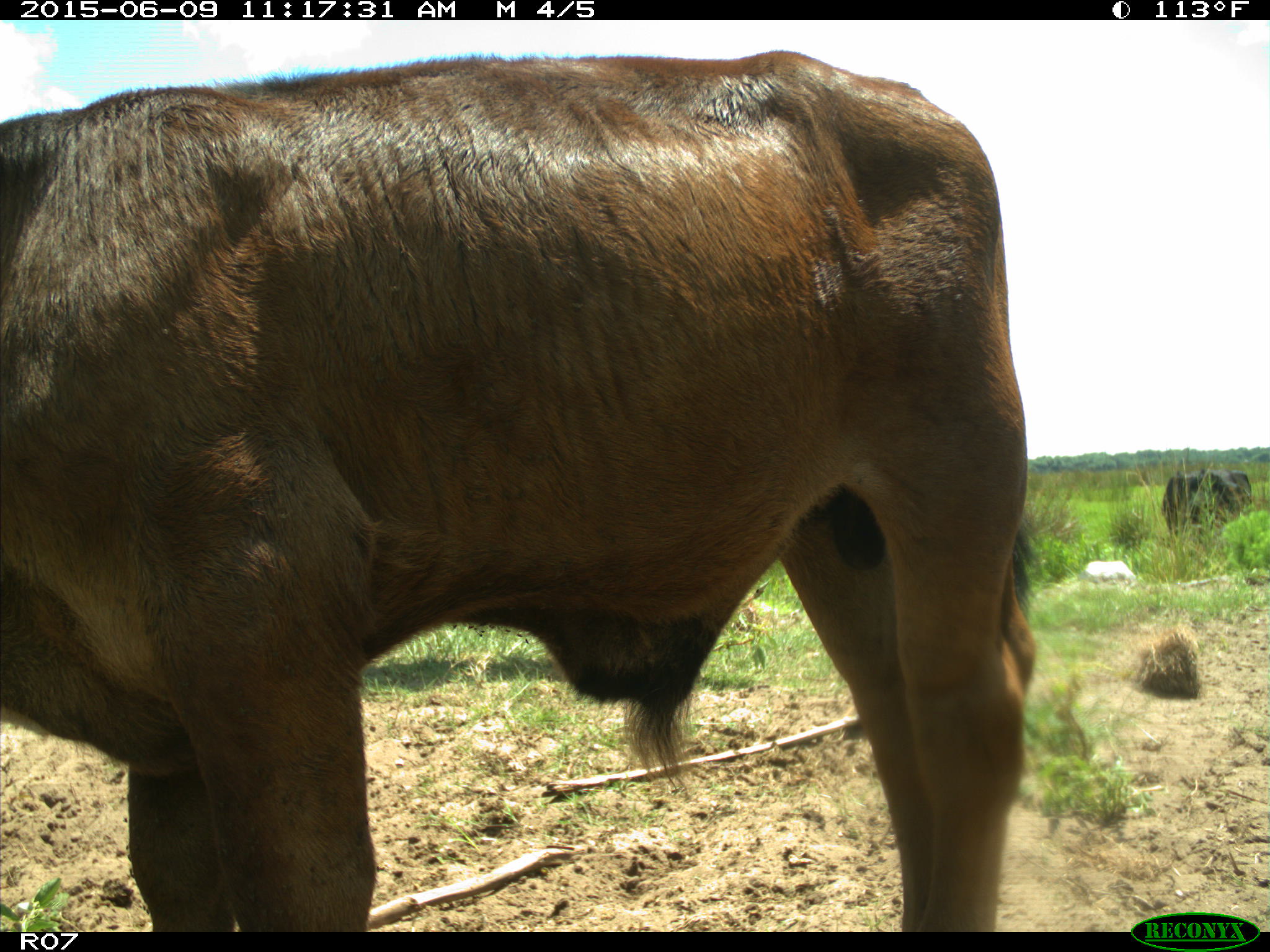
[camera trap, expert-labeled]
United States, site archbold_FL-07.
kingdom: Animalia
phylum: Chordata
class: Mammalia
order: Artiodactyla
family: Bovidae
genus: Bos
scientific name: Bos taurus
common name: domestic cow